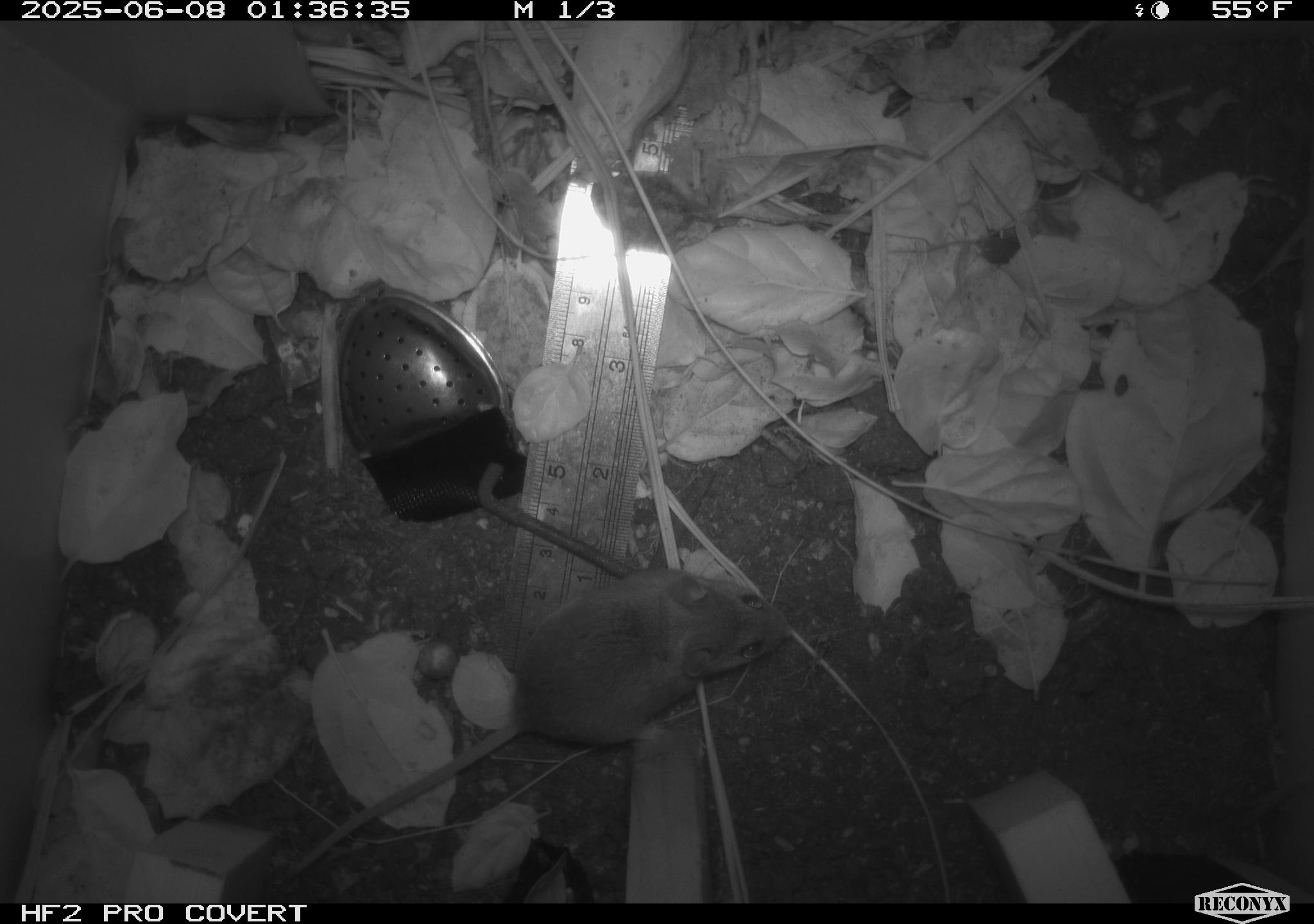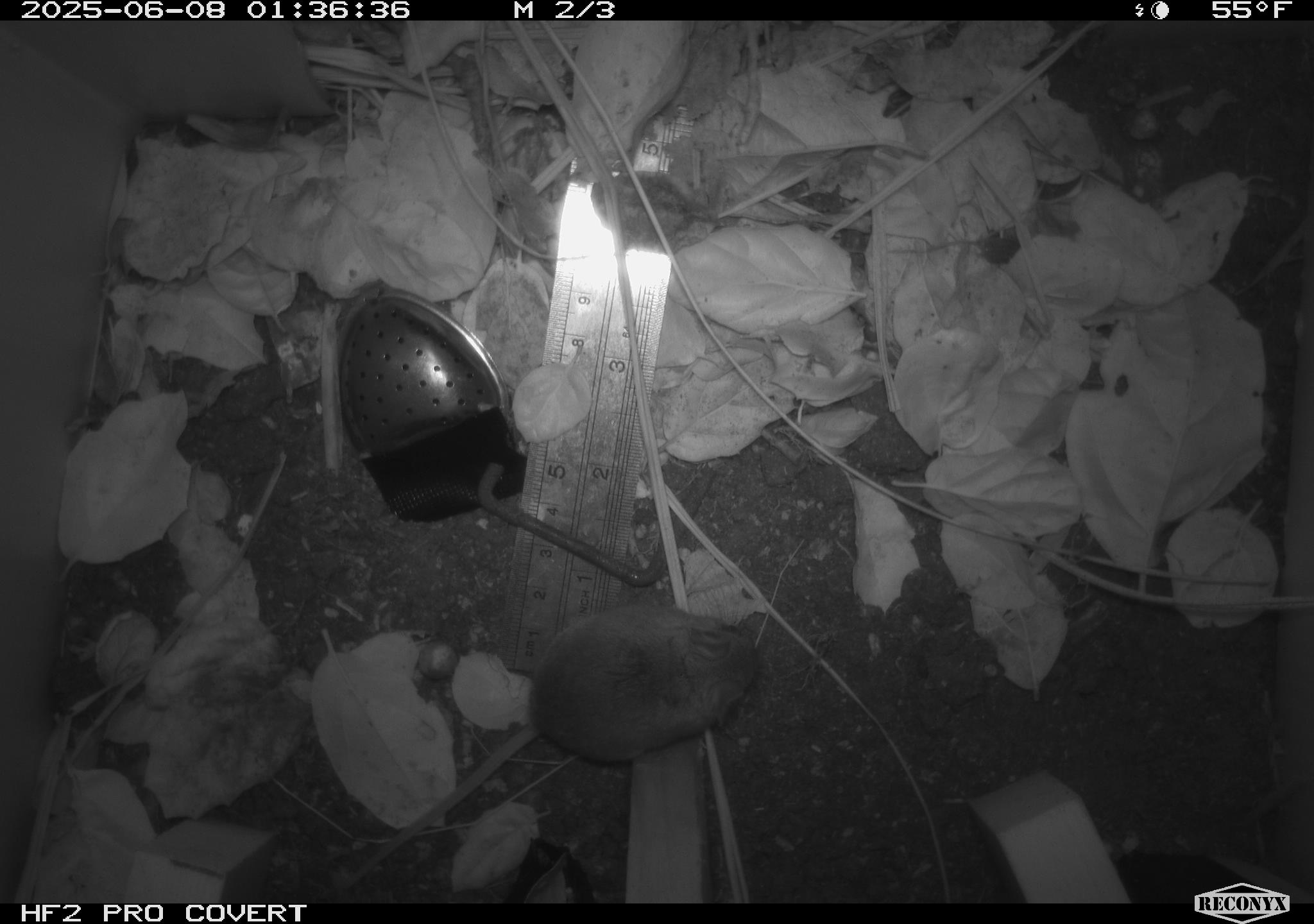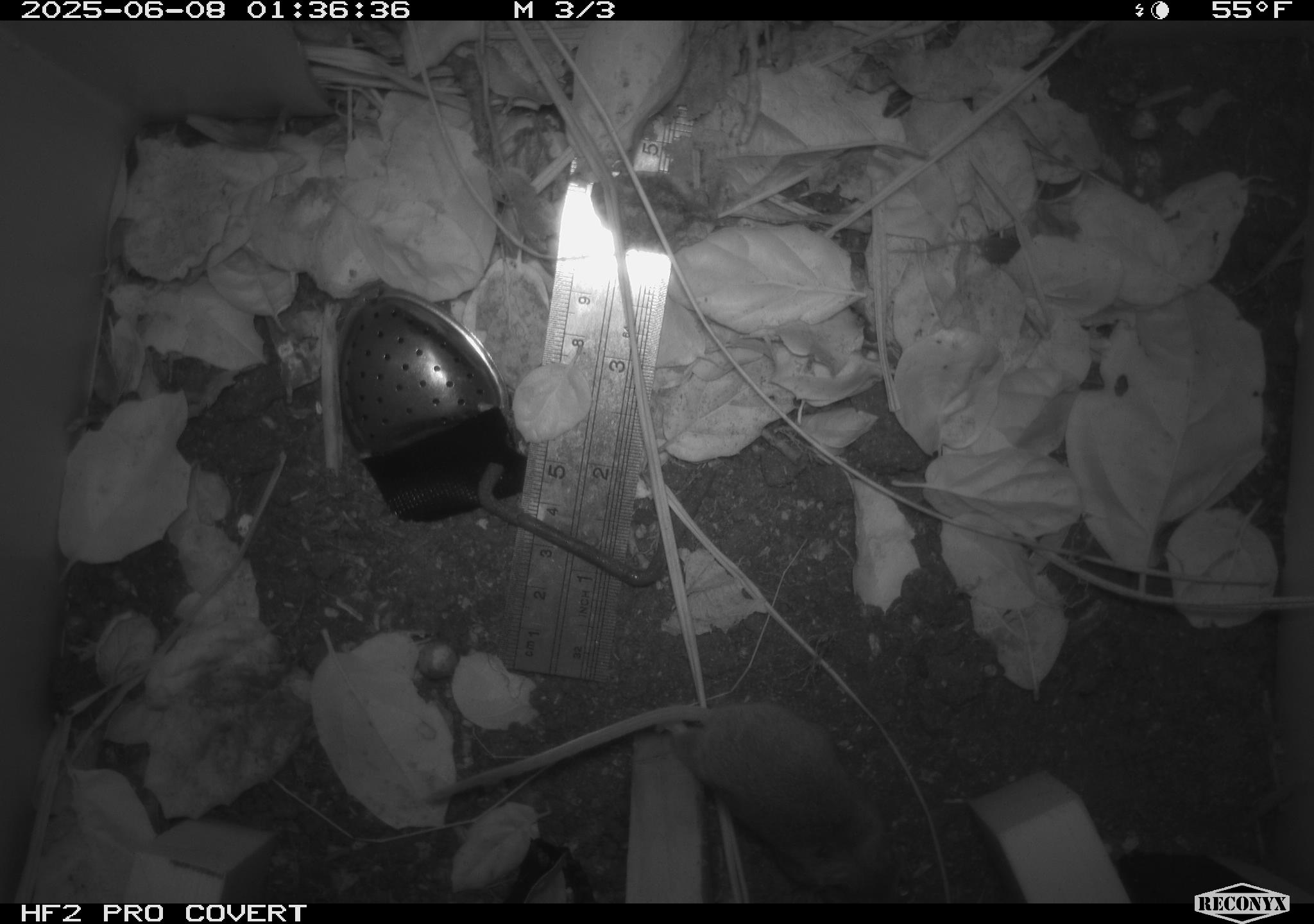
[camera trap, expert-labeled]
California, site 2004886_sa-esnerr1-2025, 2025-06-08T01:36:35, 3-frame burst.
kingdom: Animalia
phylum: Chordata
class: Mammalia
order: Rodentia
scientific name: Rodentia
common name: rodent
Rodent (Rodentia).